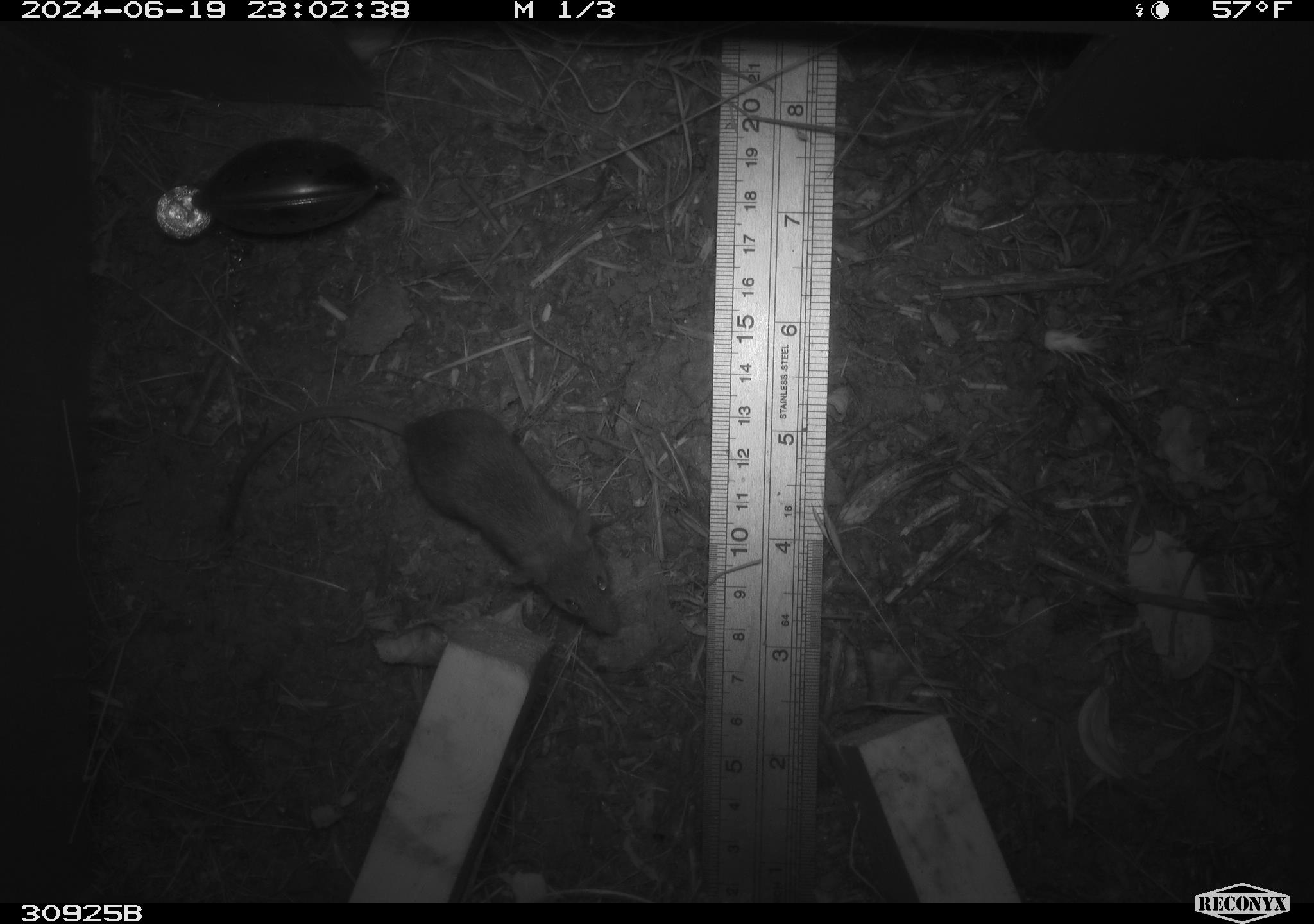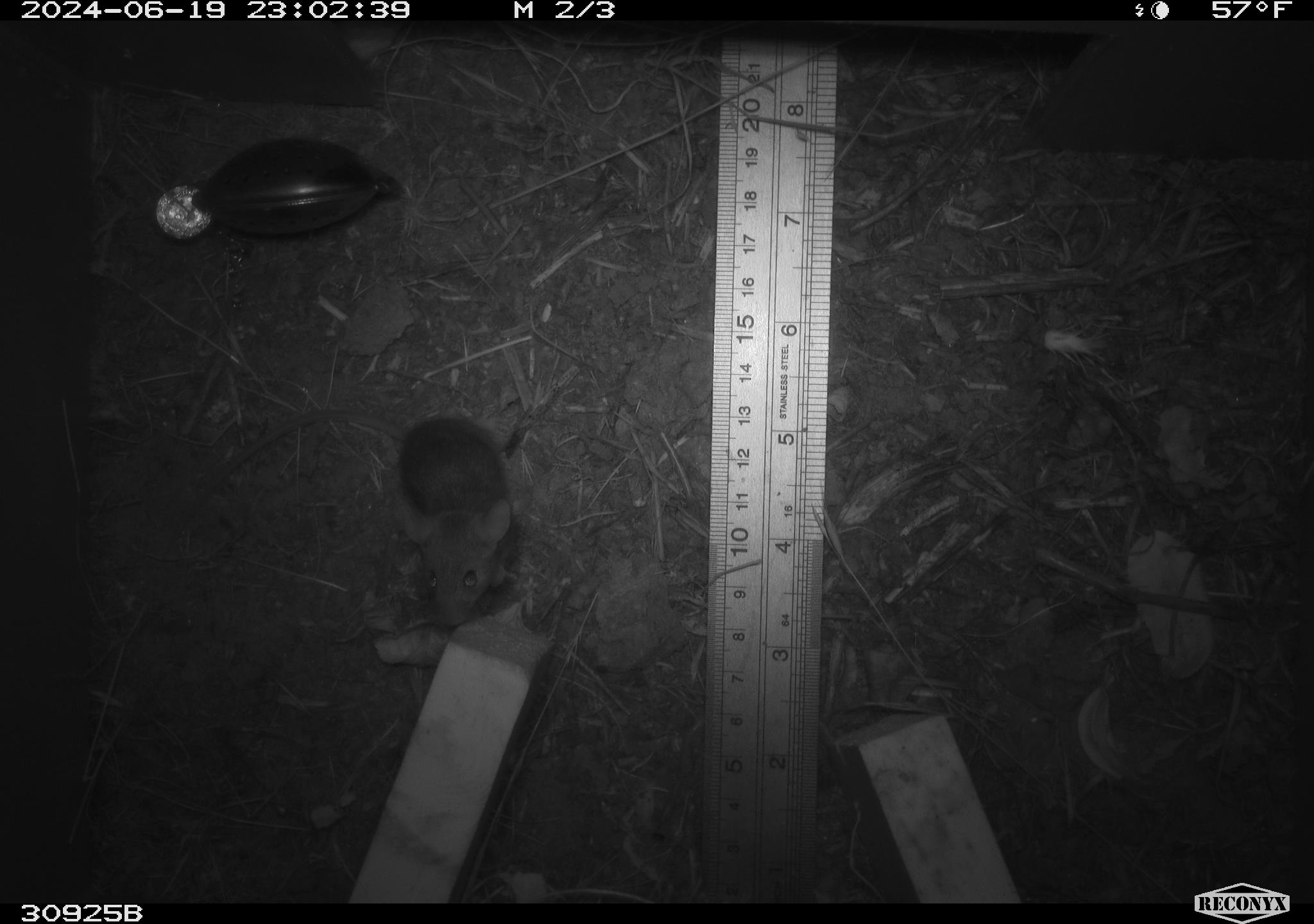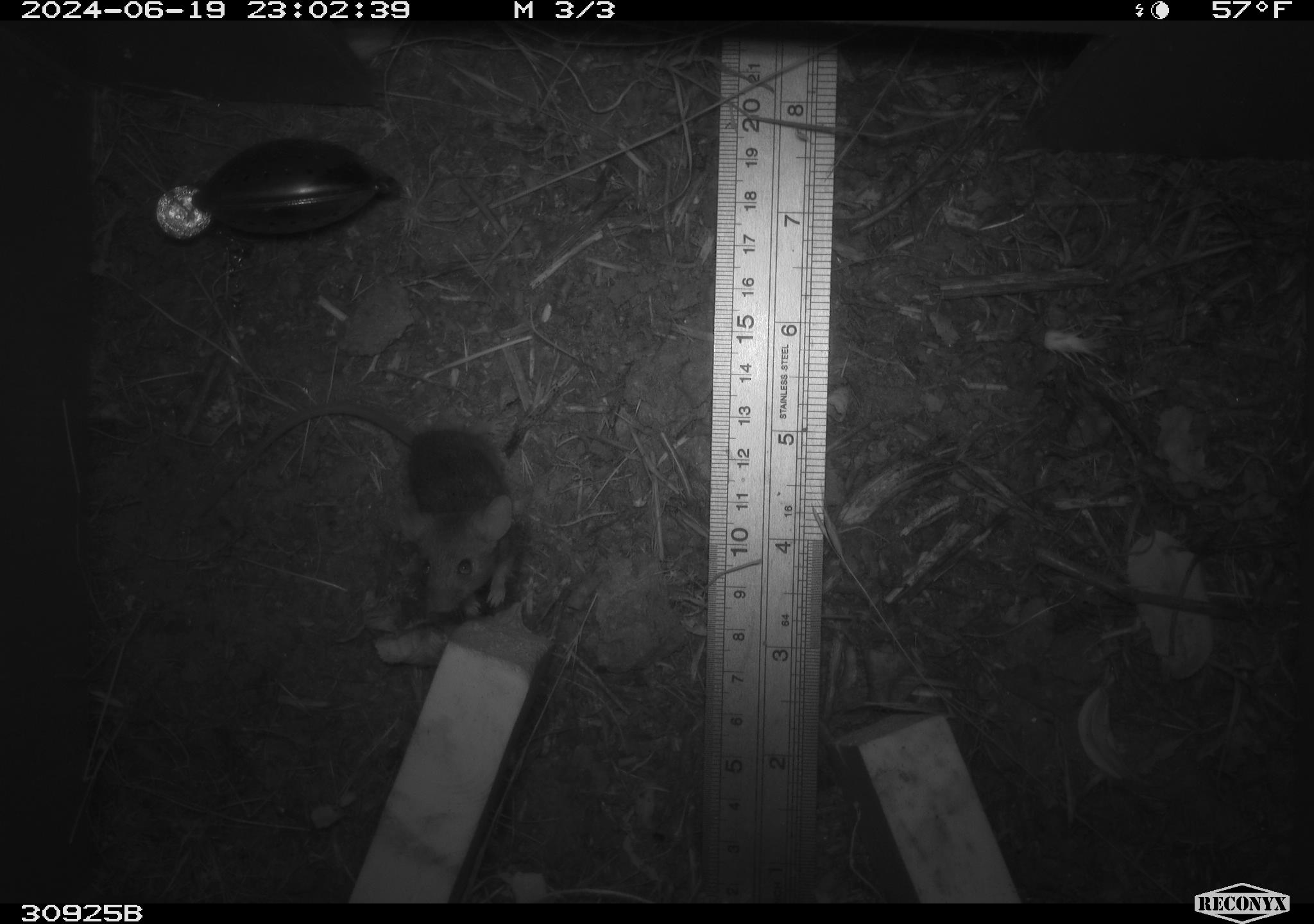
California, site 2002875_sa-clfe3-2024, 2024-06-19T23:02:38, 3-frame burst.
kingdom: Animalia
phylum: Chordata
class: Mammalia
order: Rodentia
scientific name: Rodentia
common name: mouse species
Mouse species (Rodentia).